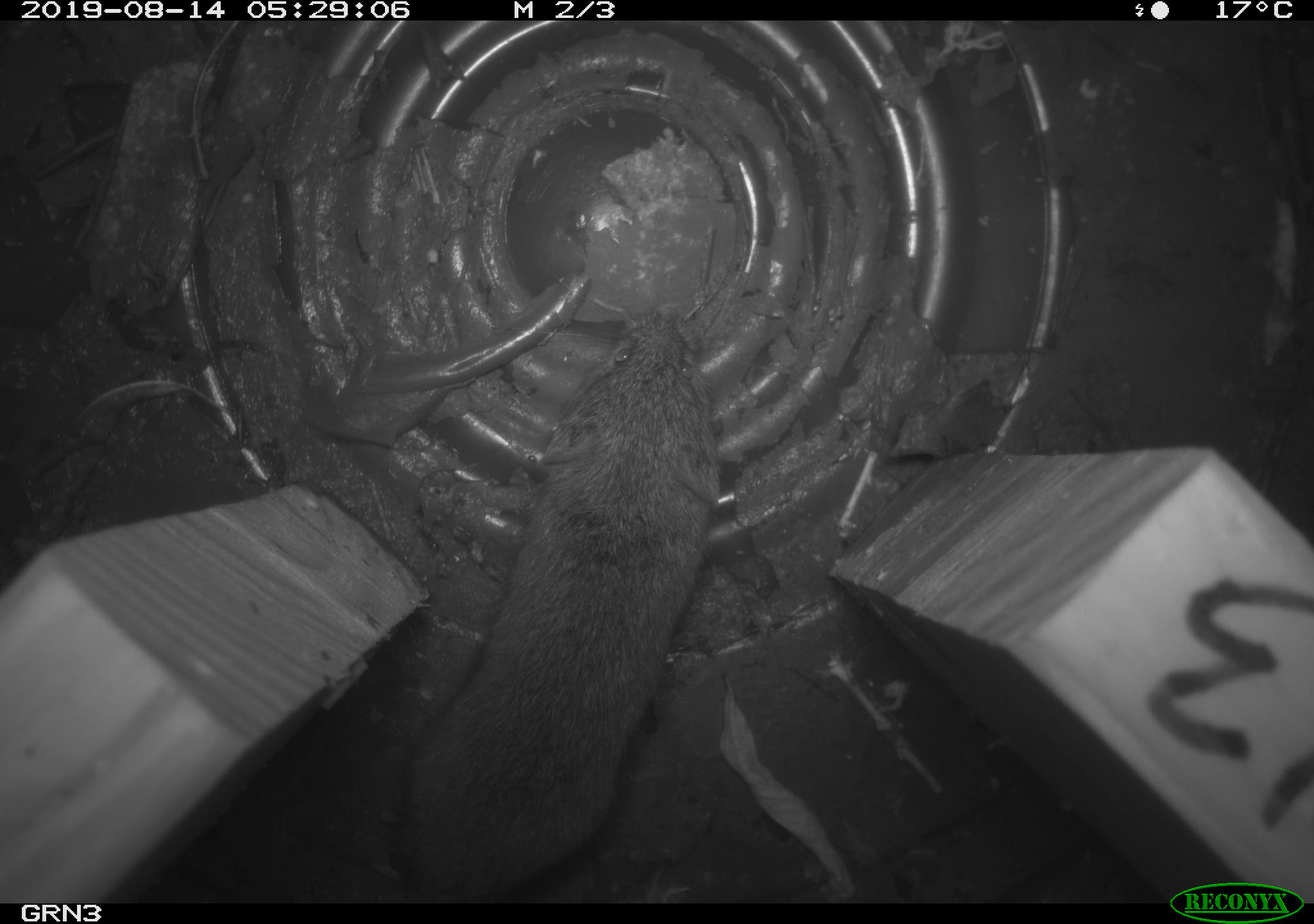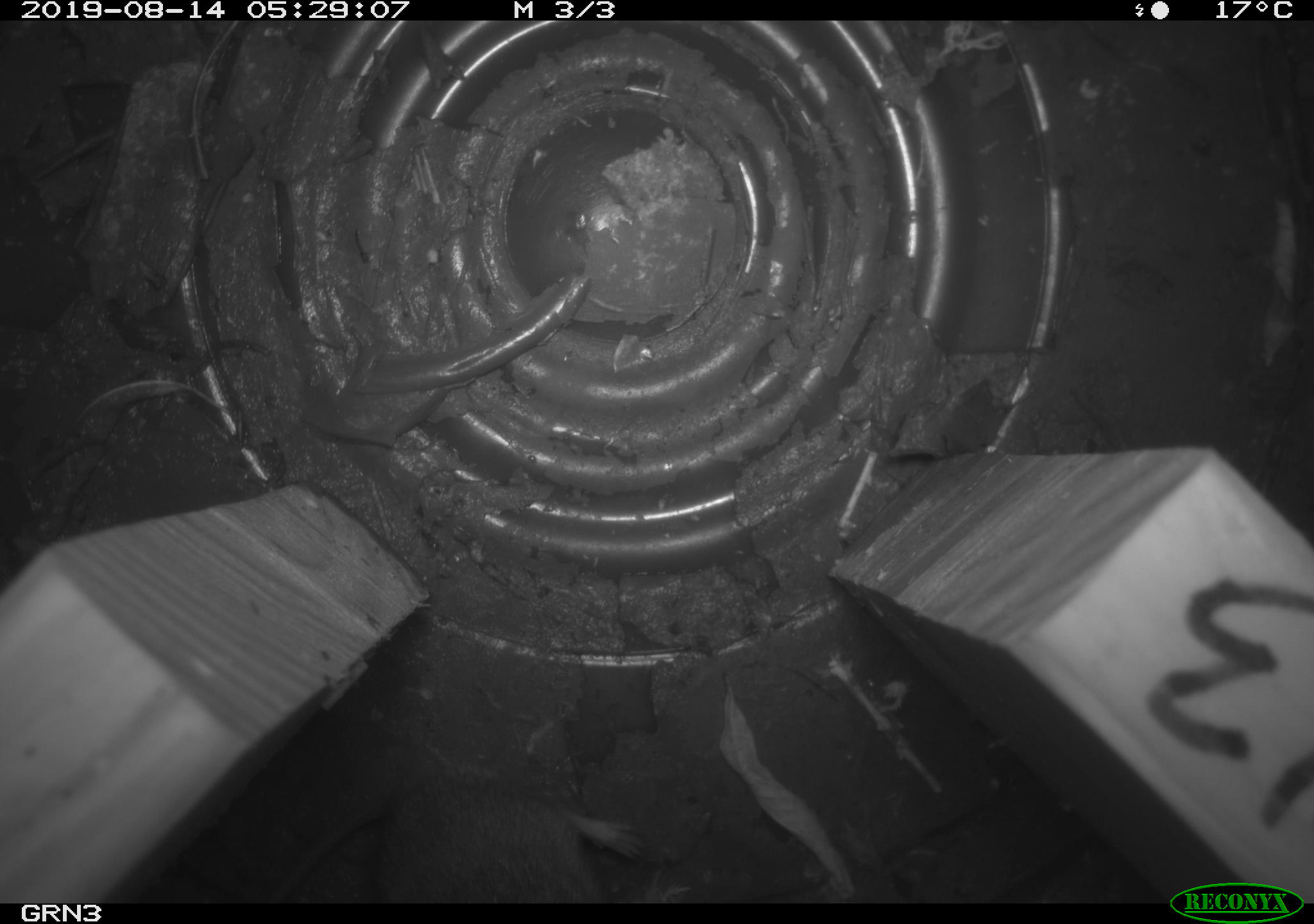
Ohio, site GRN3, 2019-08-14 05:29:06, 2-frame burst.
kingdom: Animalia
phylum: Chordata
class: Mammalia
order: Rodentia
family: Cricetidae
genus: Microtus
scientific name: Microtus pennsylvanicus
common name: meadow vole